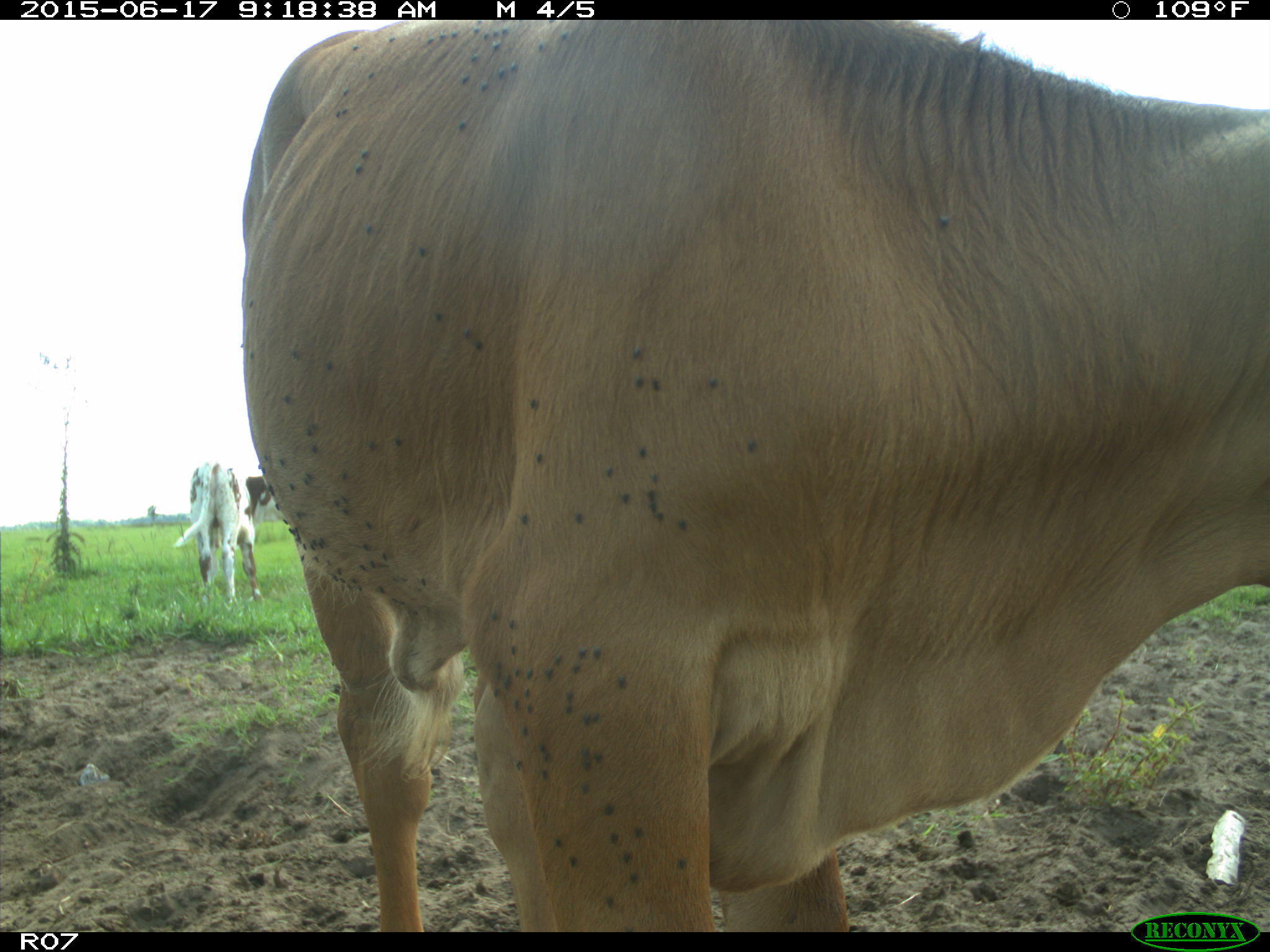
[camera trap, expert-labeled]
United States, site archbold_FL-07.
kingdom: Animalia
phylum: Chordata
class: Mammalia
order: Artiodactyla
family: Bovidae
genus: Bos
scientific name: Bos taurus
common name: domestic cow